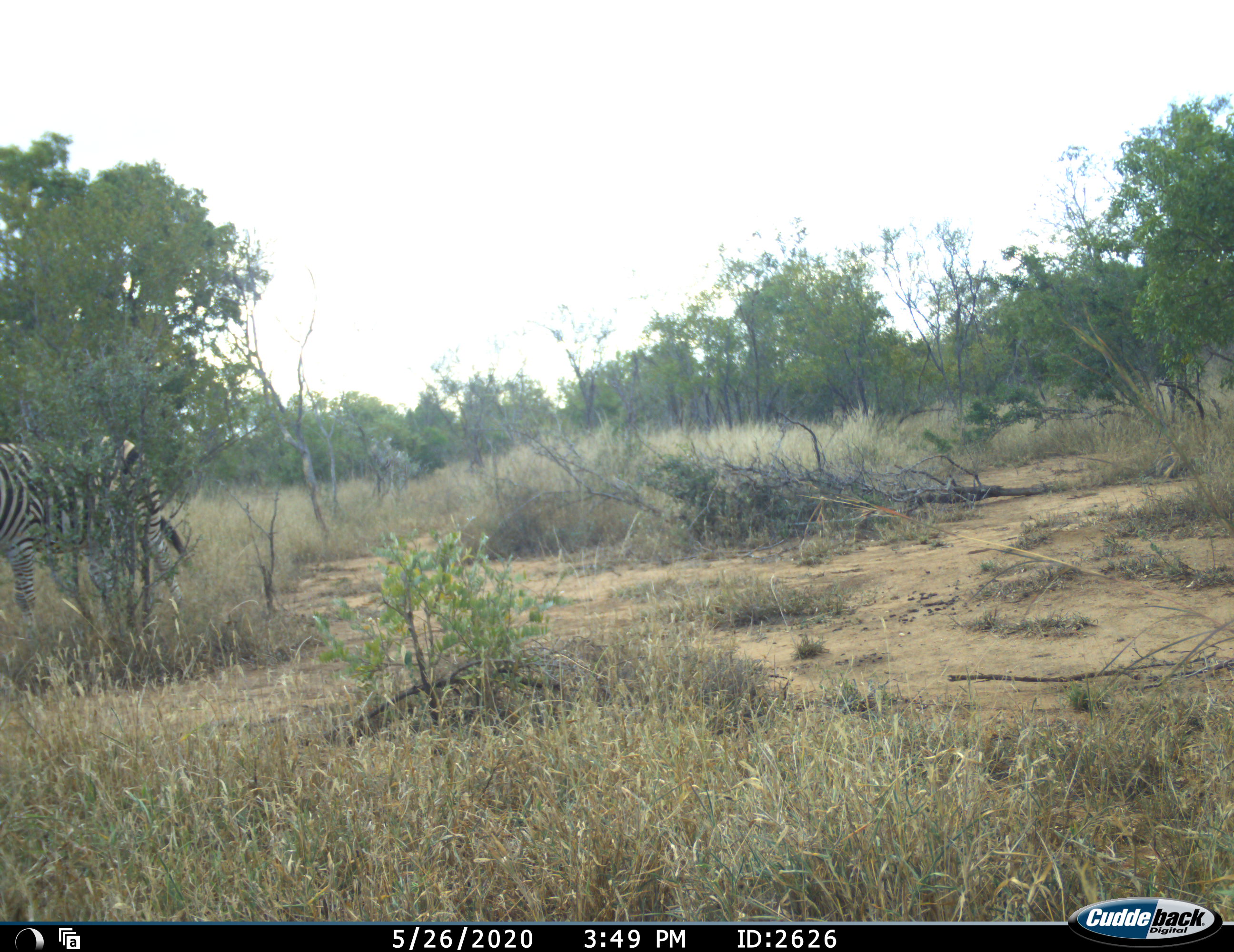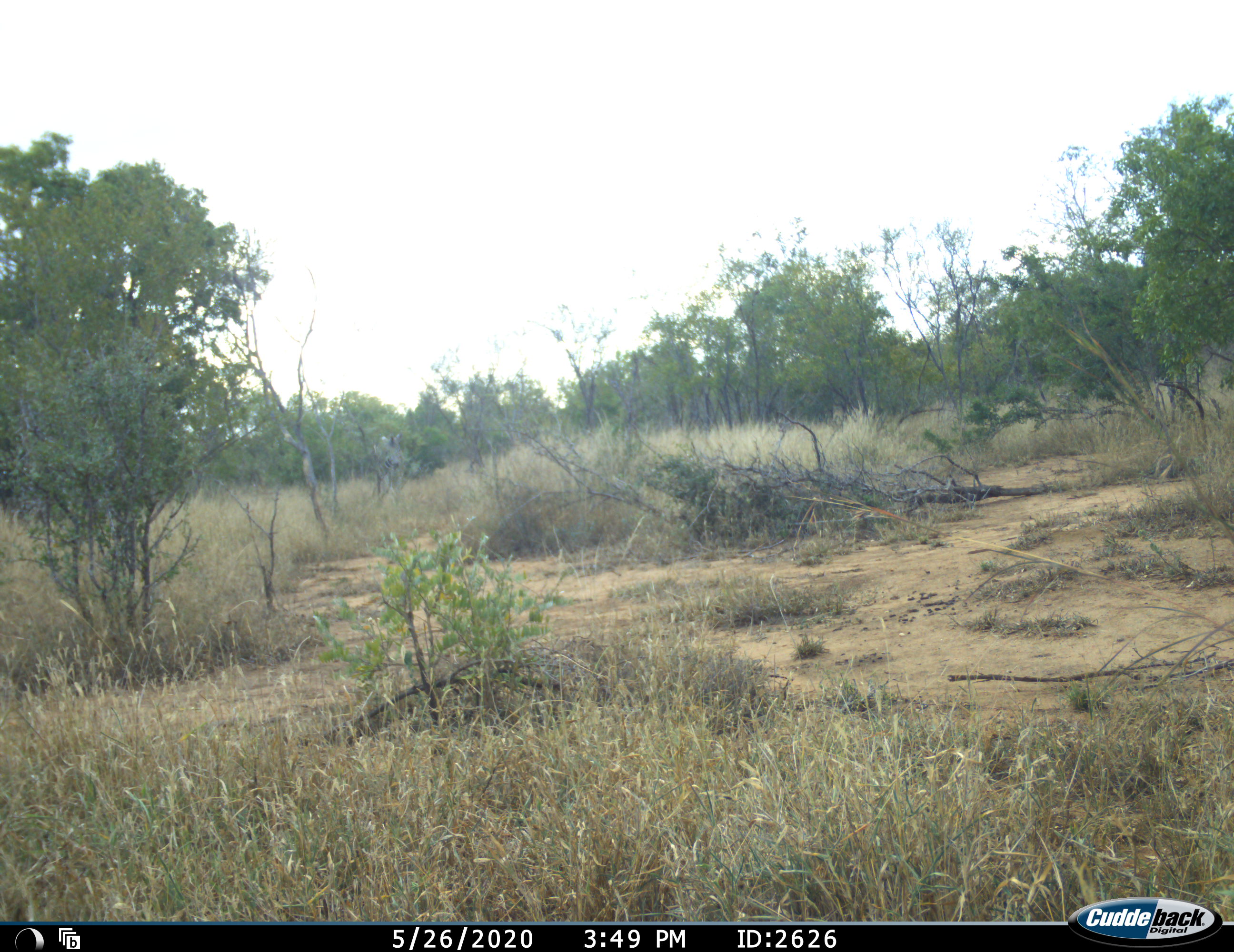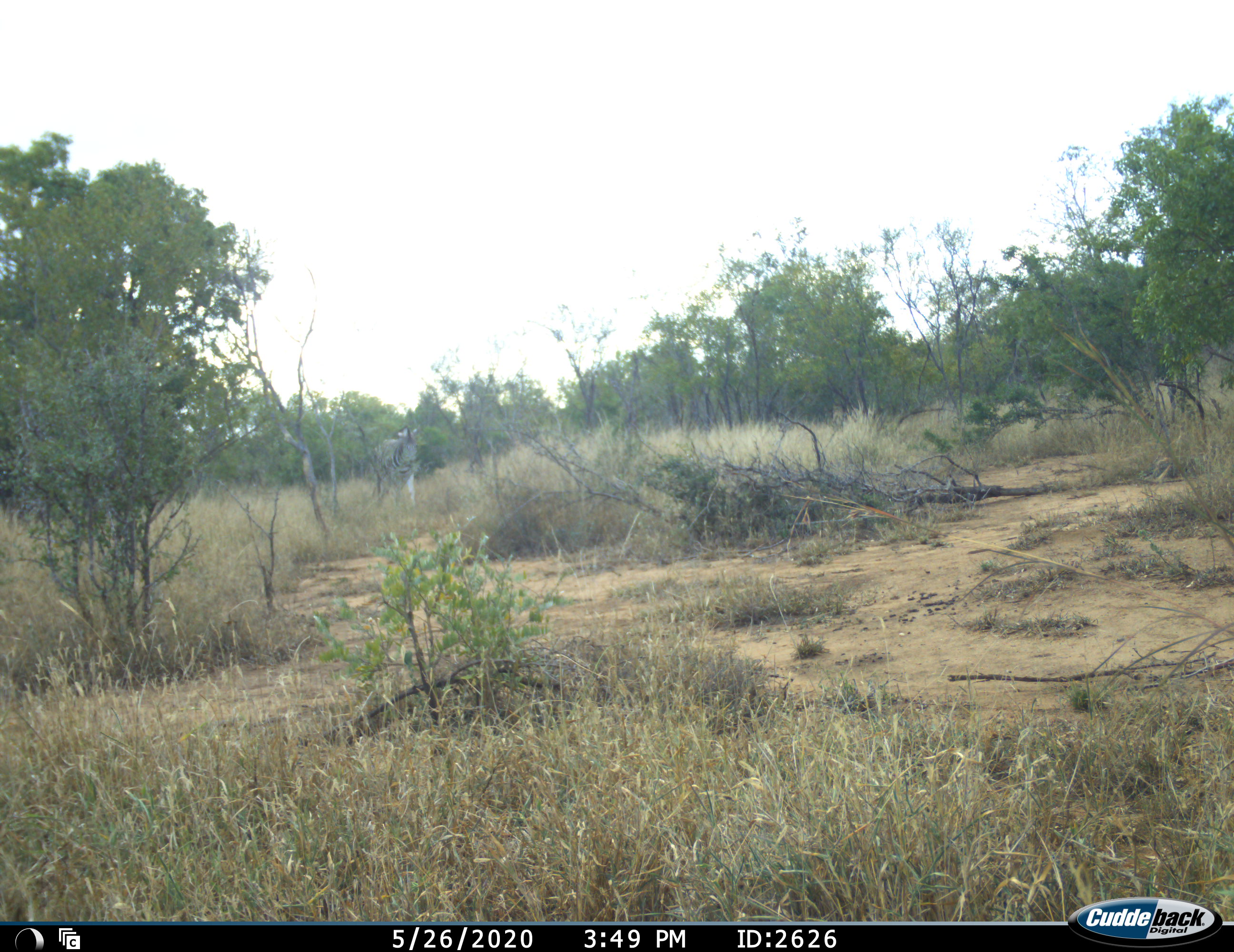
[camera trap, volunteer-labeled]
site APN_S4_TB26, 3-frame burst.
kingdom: Animalia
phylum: Chordata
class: Mammalia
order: Perissodactyla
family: Equidae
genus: Equus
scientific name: Equus quagga burchellii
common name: burchell's zebra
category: zebraburchells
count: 2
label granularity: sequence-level